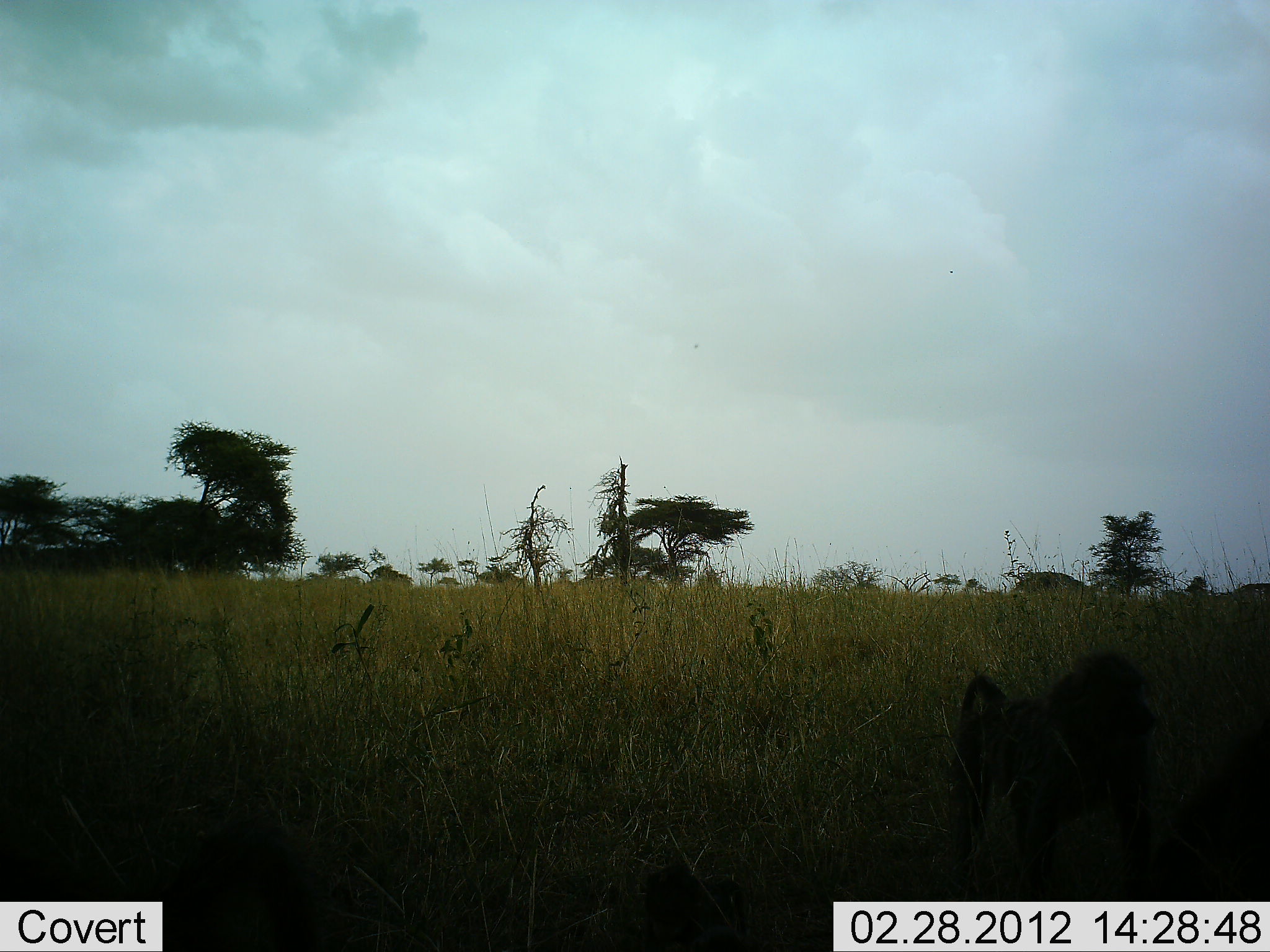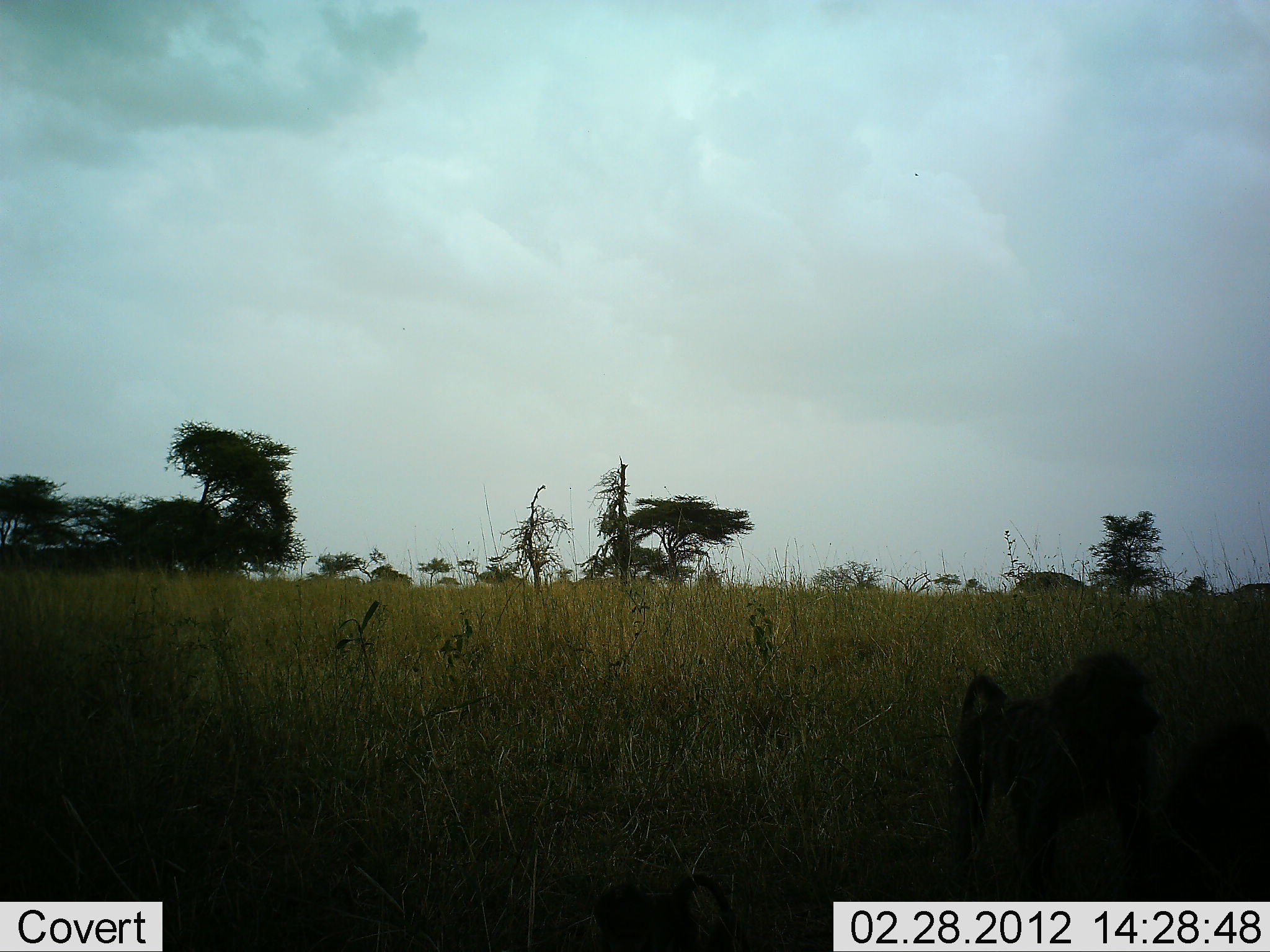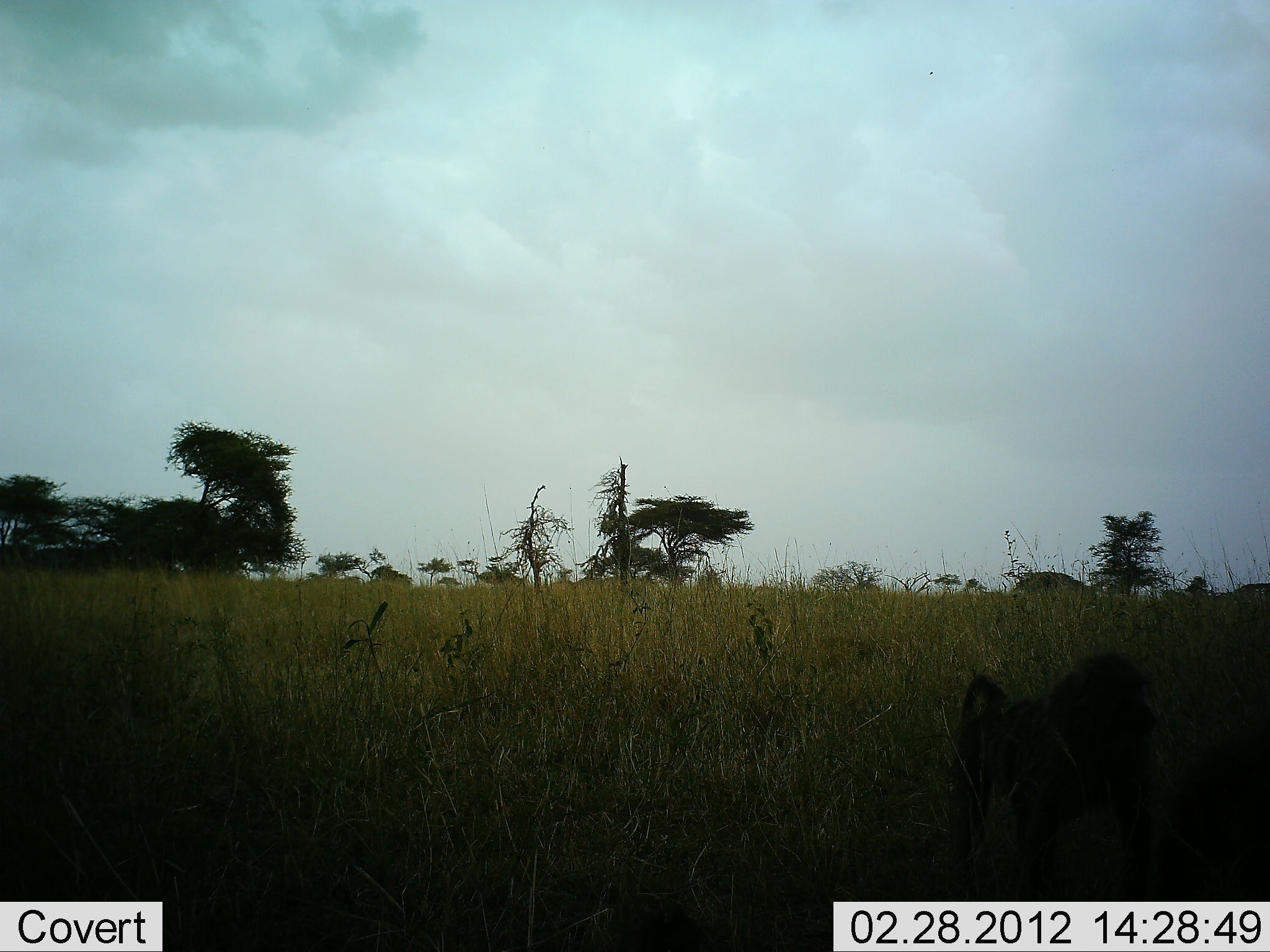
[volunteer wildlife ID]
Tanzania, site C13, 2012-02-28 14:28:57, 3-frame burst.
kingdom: Animalia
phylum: Chordata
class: Mammalia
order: Primates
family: Cercopithecidae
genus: Papio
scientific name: Papio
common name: baboon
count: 2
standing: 81%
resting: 5%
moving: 29%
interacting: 5%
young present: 0%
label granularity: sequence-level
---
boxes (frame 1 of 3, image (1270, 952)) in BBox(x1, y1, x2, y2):
animal: BBox(949, 649, 1149, 892); BBox(0, 834, 318, 950); BBox(1128, 709, 1267, 902); BBox(636, 868, 750, 950)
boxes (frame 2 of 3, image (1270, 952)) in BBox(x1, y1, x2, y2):
animal: BBox(954, 650, 1159, 902); BBox(1162, 718, 1269, 903); BBox(591, 869, 748, 950)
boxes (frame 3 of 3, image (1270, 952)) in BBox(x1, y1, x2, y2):
animal: BBox(956, 652, 1157, 900); BBox(1156, 733, 1267, 900); BBox(628, 910, 704, 950)